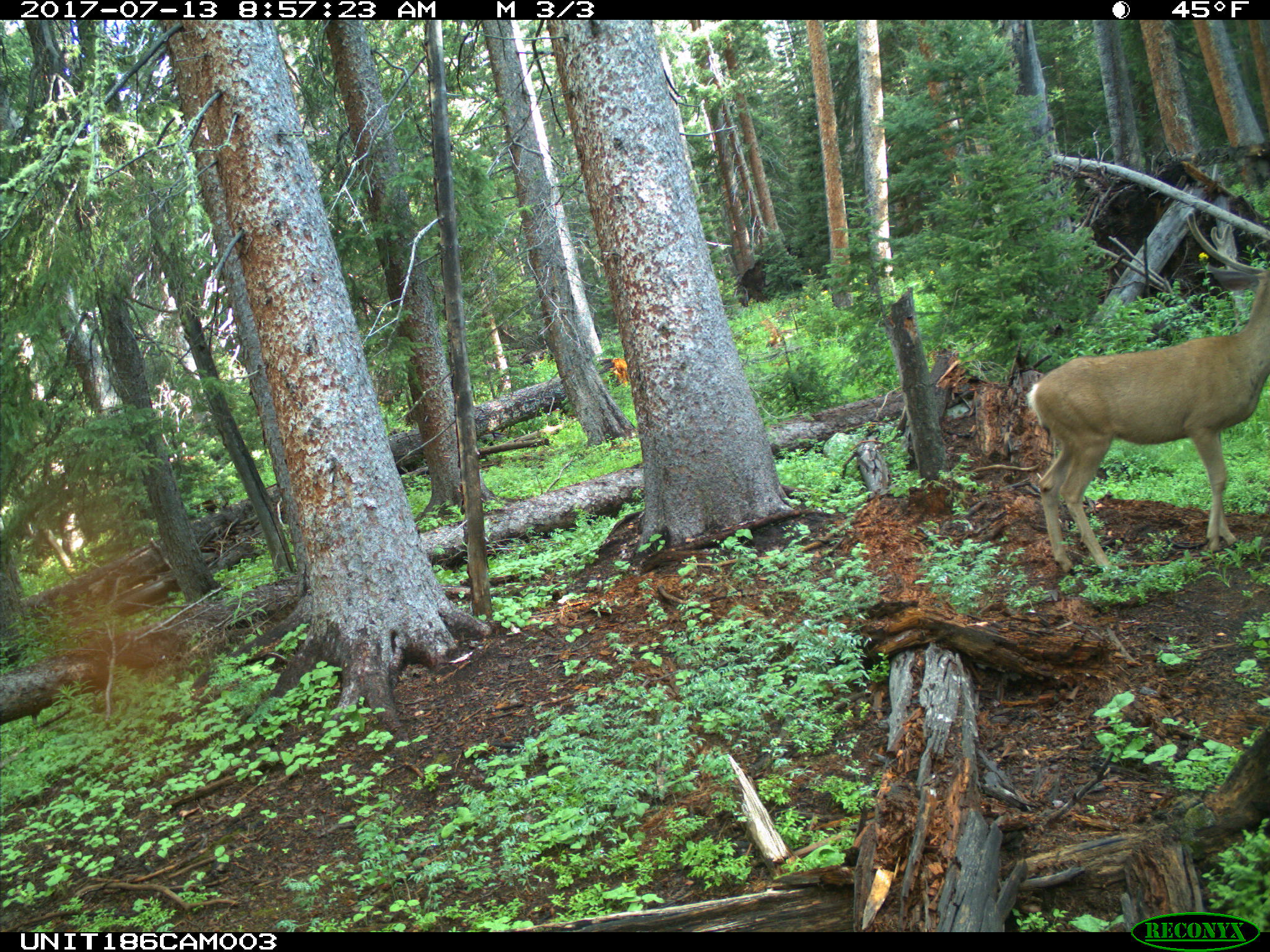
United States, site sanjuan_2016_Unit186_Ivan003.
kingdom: Animalia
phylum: Chordata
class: Mammalia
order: Artiodactyla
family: Cervidae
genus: Odocoileus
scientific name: Odocoileus hemionus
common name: mule deer